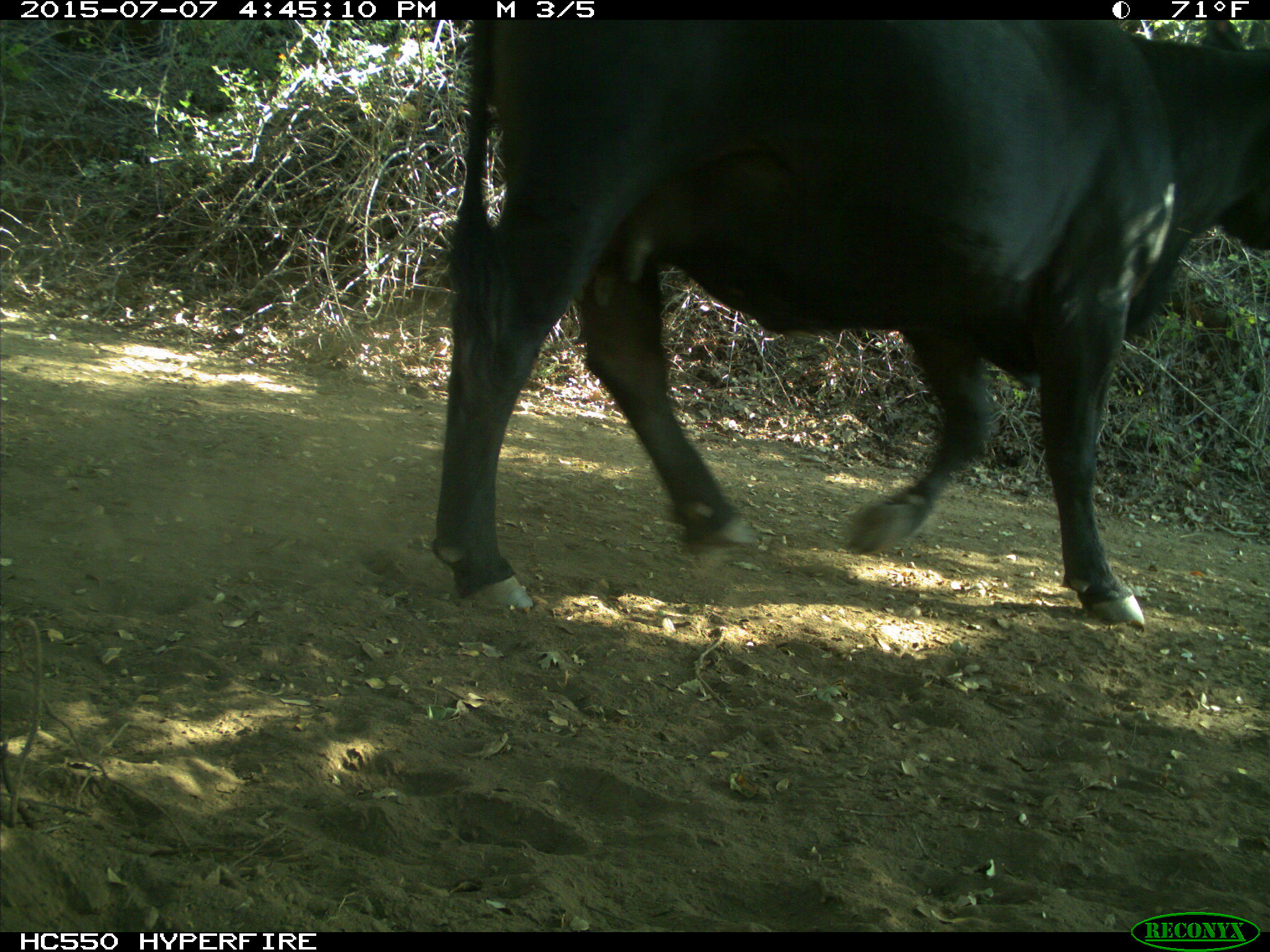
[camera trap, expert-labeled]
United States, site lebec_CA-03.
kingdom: Animalia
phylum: Chordata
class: Mammalia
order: Artiodactyla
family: Bovidae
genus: Bos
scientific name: Bos taurus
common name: domestic cow